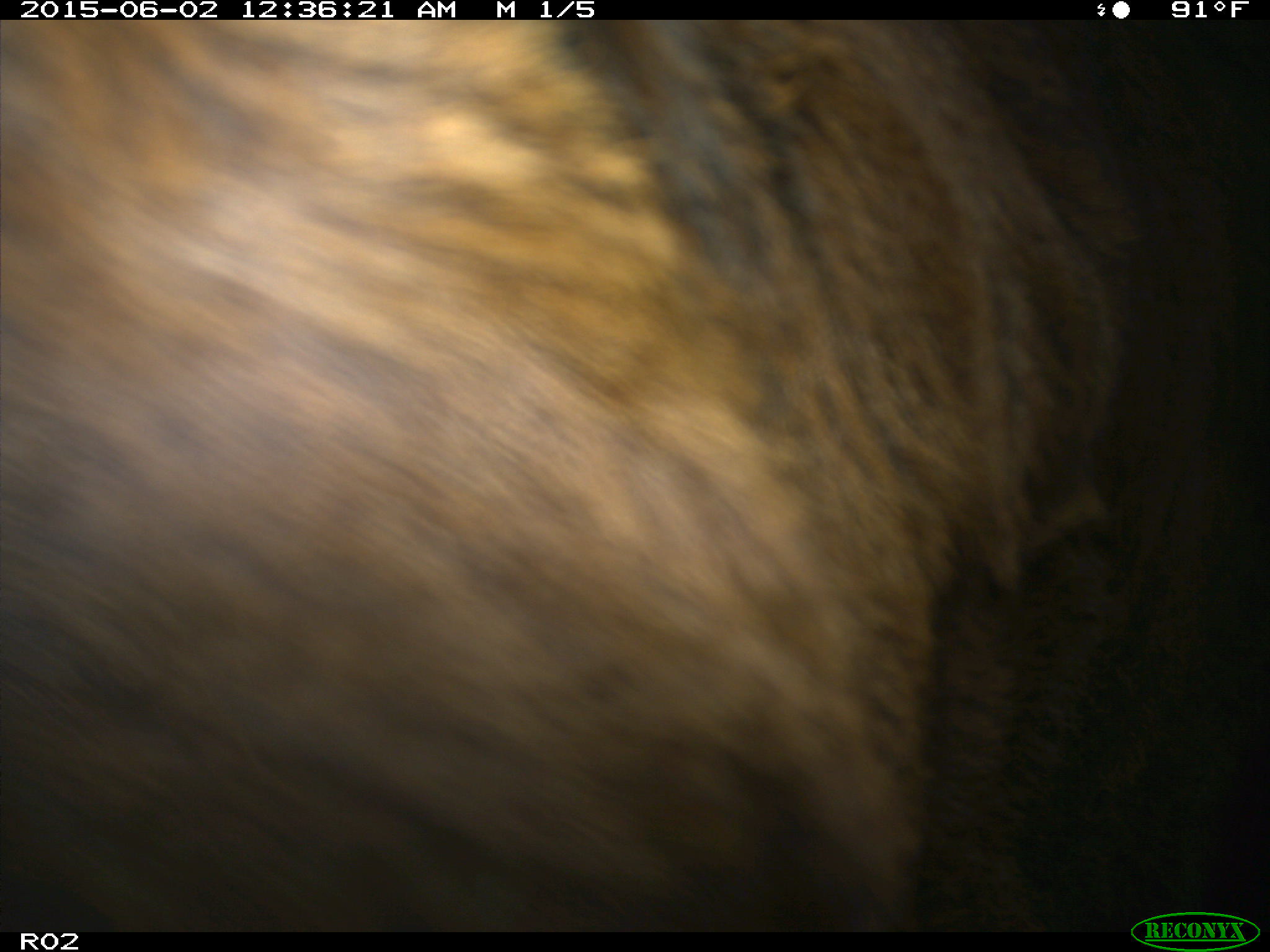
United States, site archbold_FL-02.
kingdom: Animalia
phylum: Chordata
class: Mammalia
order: Artiodactyla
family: Bovidae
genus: Bos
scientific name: Bos taurus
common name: domestic cow